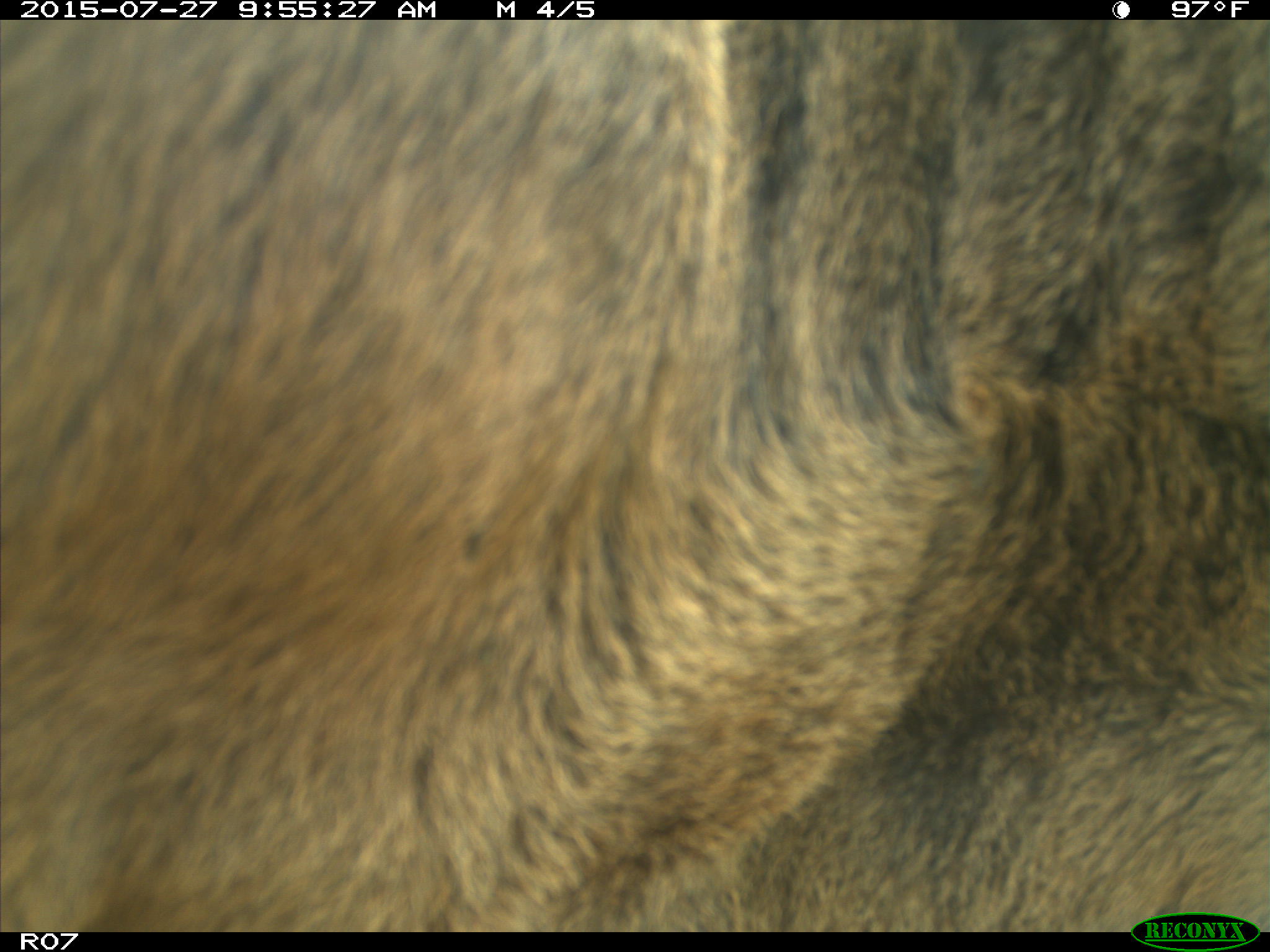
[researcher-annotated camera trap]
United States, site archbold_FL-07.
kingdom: Animalia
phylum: Chordata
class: Mammalia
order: Artiodactyla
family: Bovidae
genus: Bos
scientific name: Bos taurus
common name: domestic cow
Bos taurus (domestic cow).